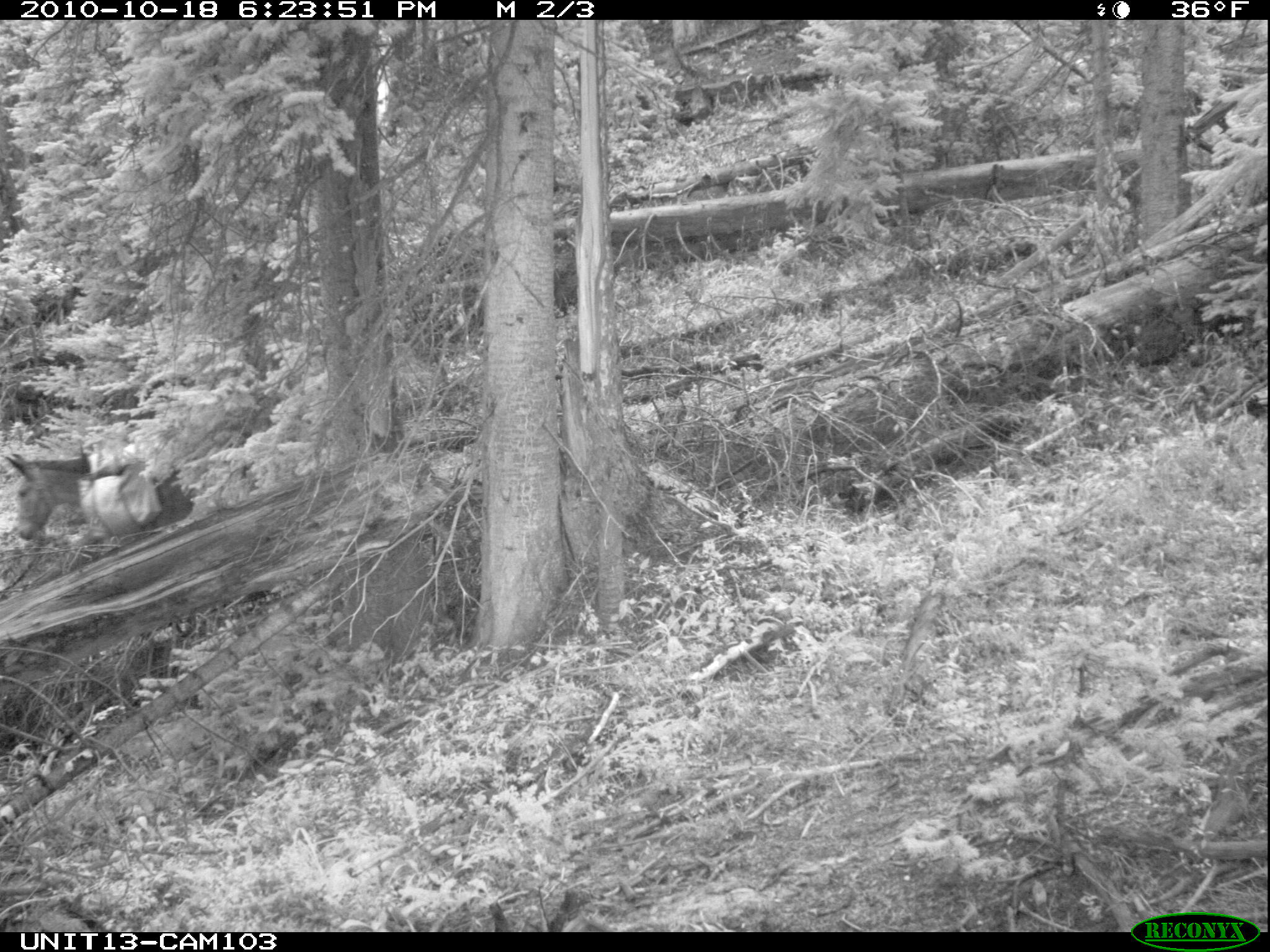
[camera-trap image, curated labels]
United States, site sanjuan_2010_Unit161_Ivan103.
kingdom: Animalia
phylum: Chordata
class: Mammalia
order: Perissodactyla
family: Equidae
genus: Equus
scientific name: Equus ferus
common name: wild horse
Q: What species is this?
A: Equus ferus (wild horse).